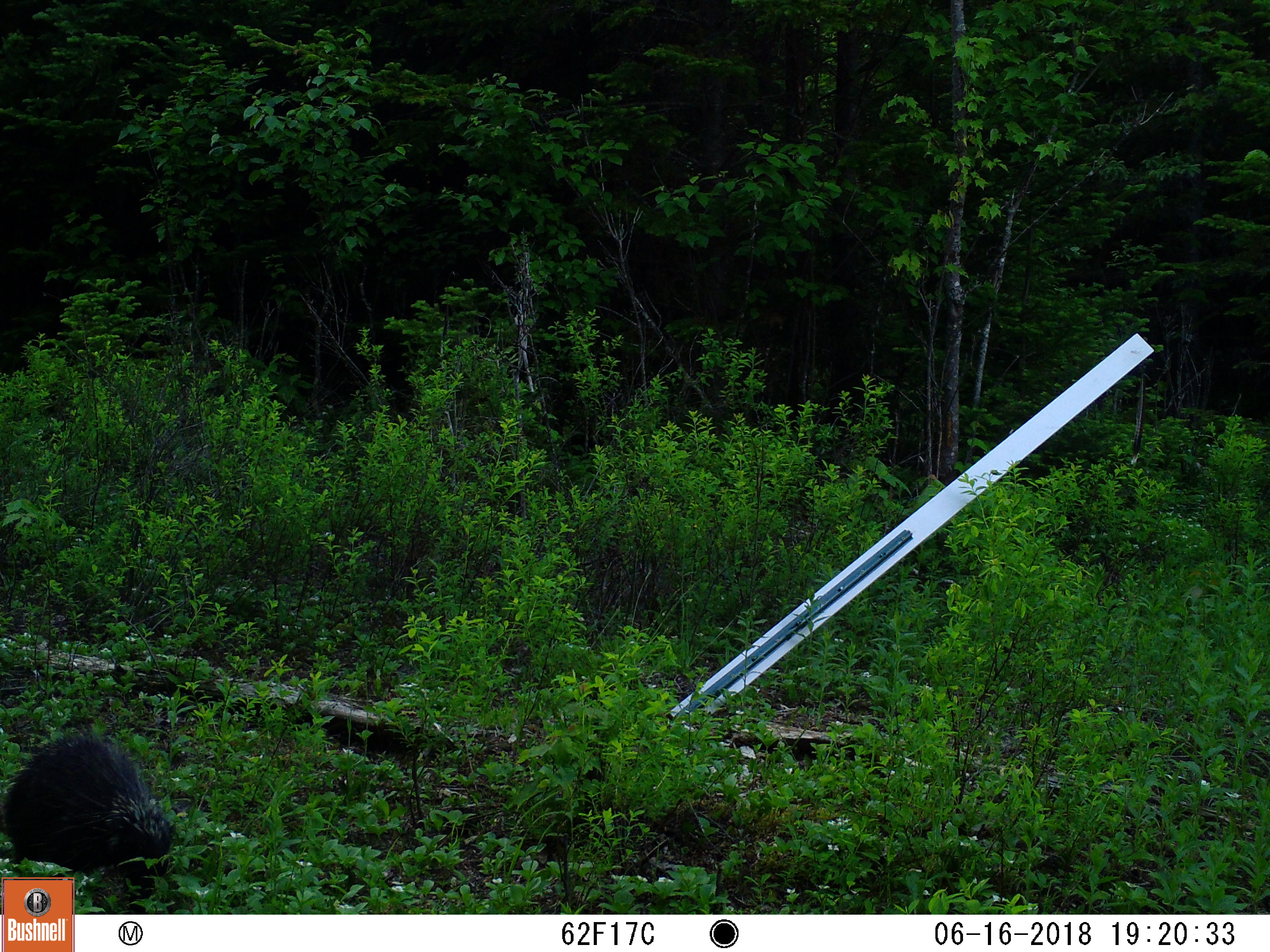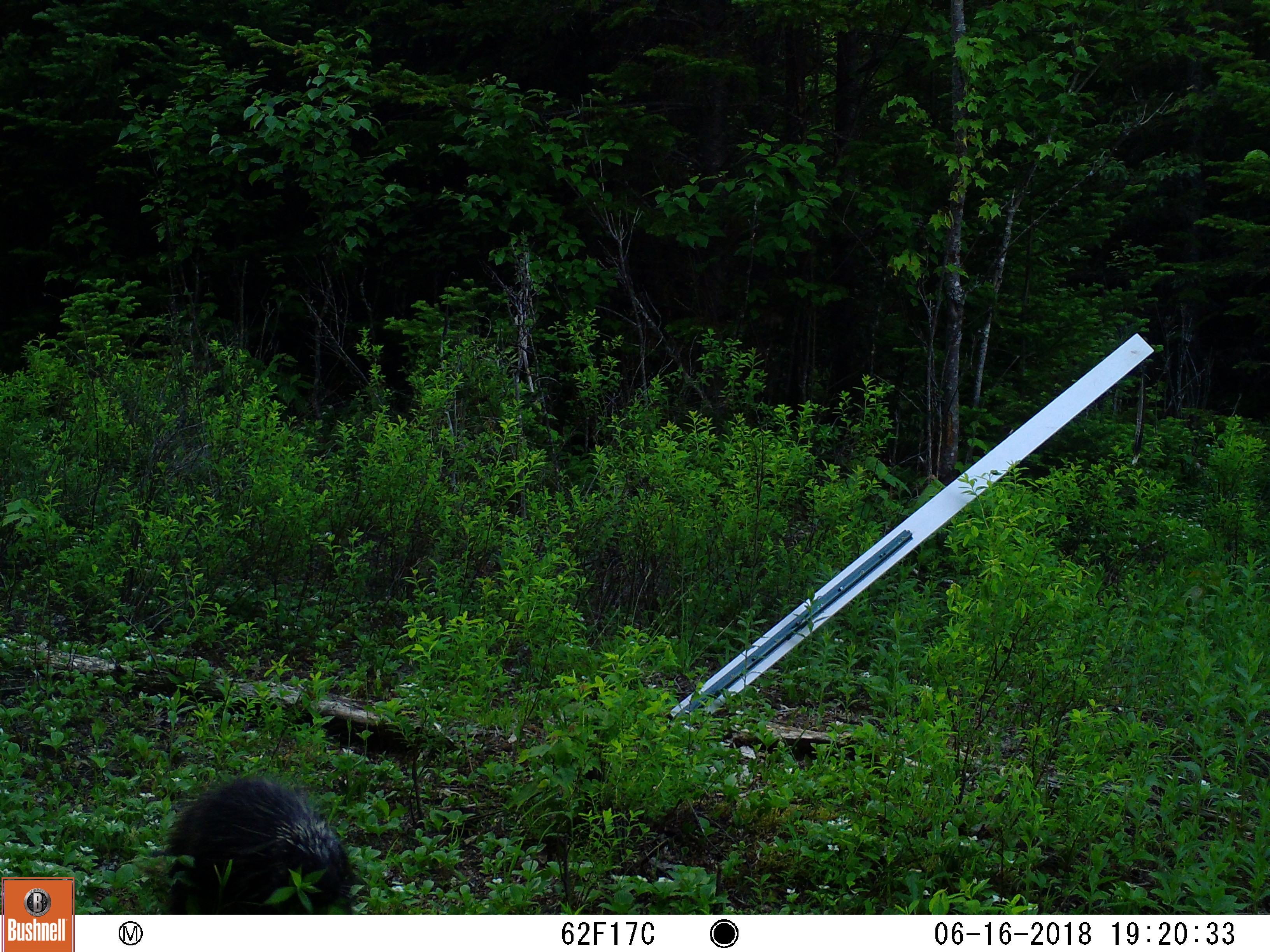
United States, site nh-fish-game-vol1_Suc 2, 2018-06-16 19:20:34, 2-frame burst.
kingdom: Animalia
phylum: Chordata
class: Mammalia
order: Rodentia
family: Erethizontidae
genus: Erethizon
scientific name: Erethizon dorsatum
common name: porcupine